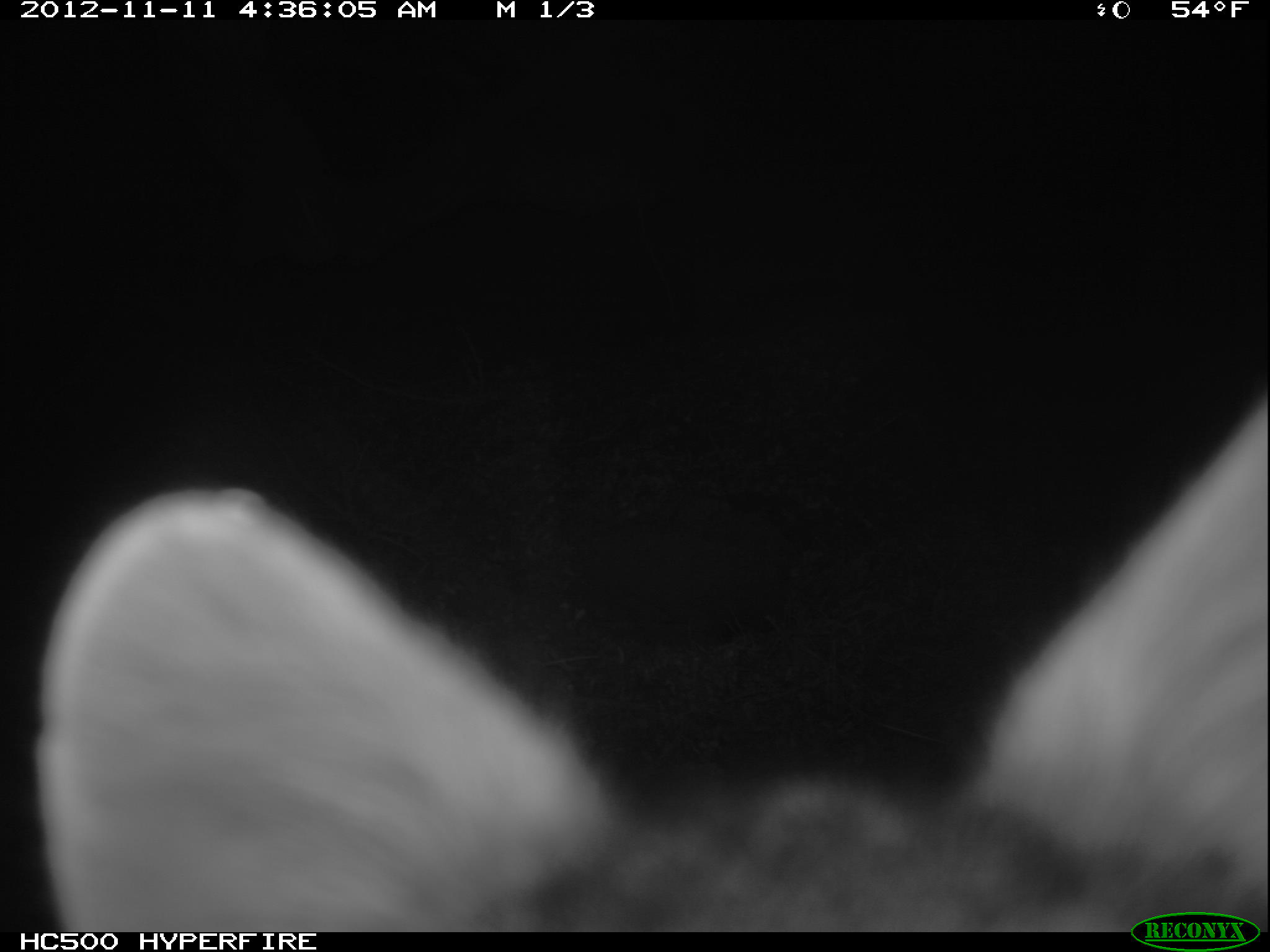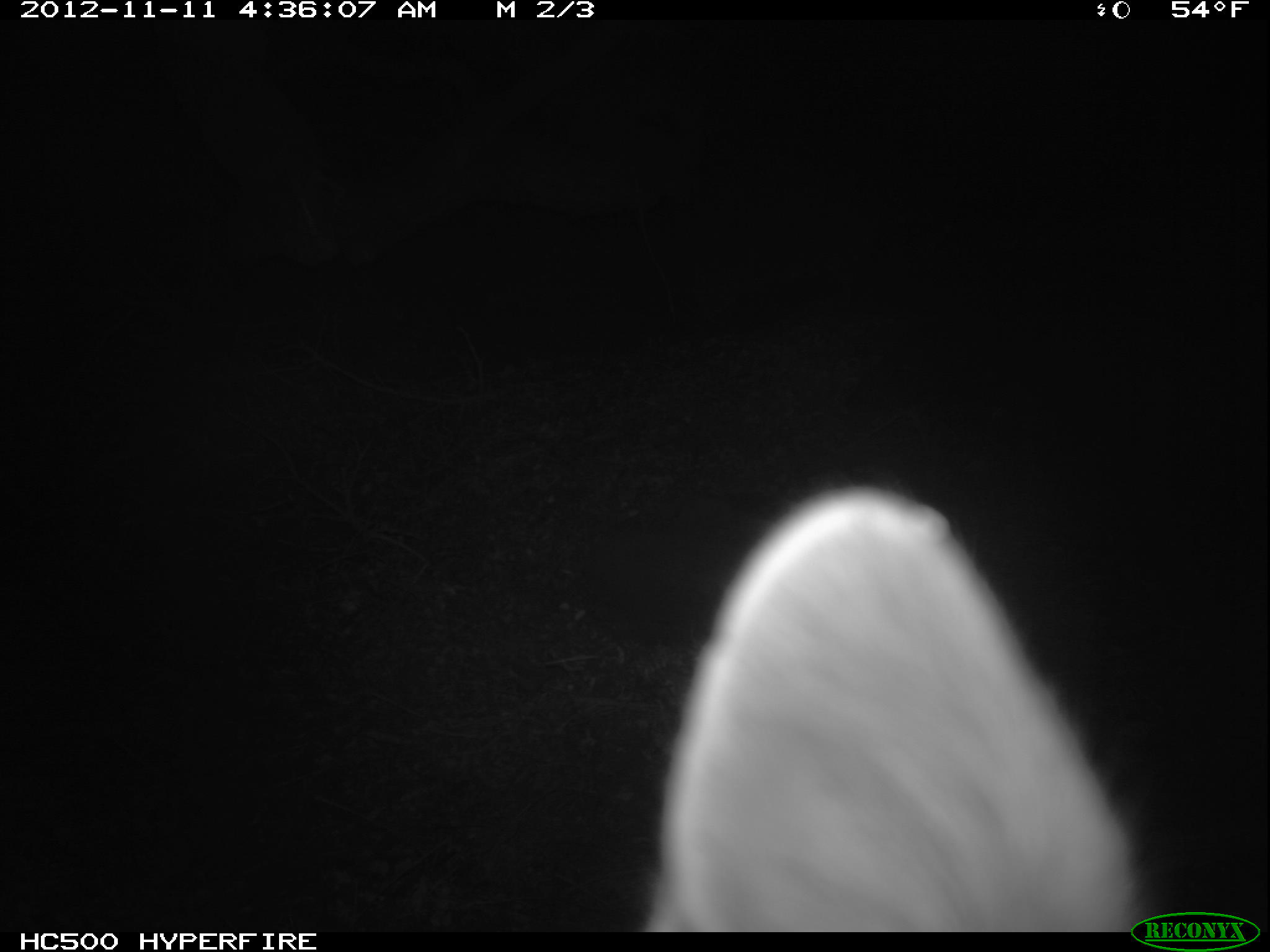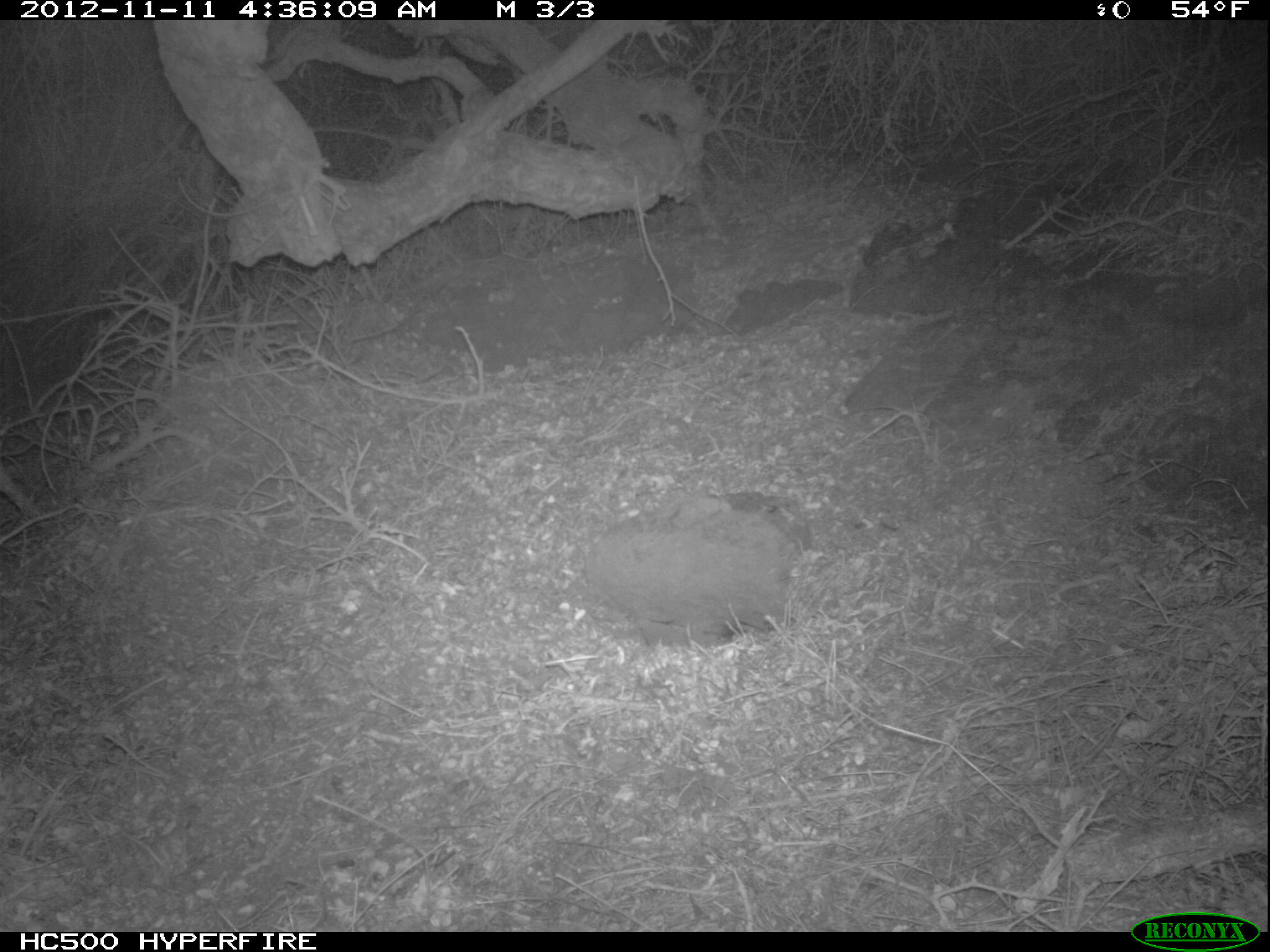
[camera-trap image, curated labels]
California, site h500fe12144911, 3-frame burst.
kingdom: Animalia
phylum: Chordata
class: Mammalia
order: Carnivora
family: Canidae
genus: Urocyon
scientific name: Urocyon littoralis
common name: island fox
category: fox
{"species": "fox (island fox) (Urocyon littoralis)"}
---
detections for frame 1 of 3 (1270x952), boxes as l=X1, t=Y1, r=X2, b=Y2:
fox: l=30, t=393, r=1269, b=932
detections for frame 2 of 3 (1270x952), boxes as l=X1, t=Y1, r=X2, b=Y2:
fox: l=638, t=477, r=1141, b=930